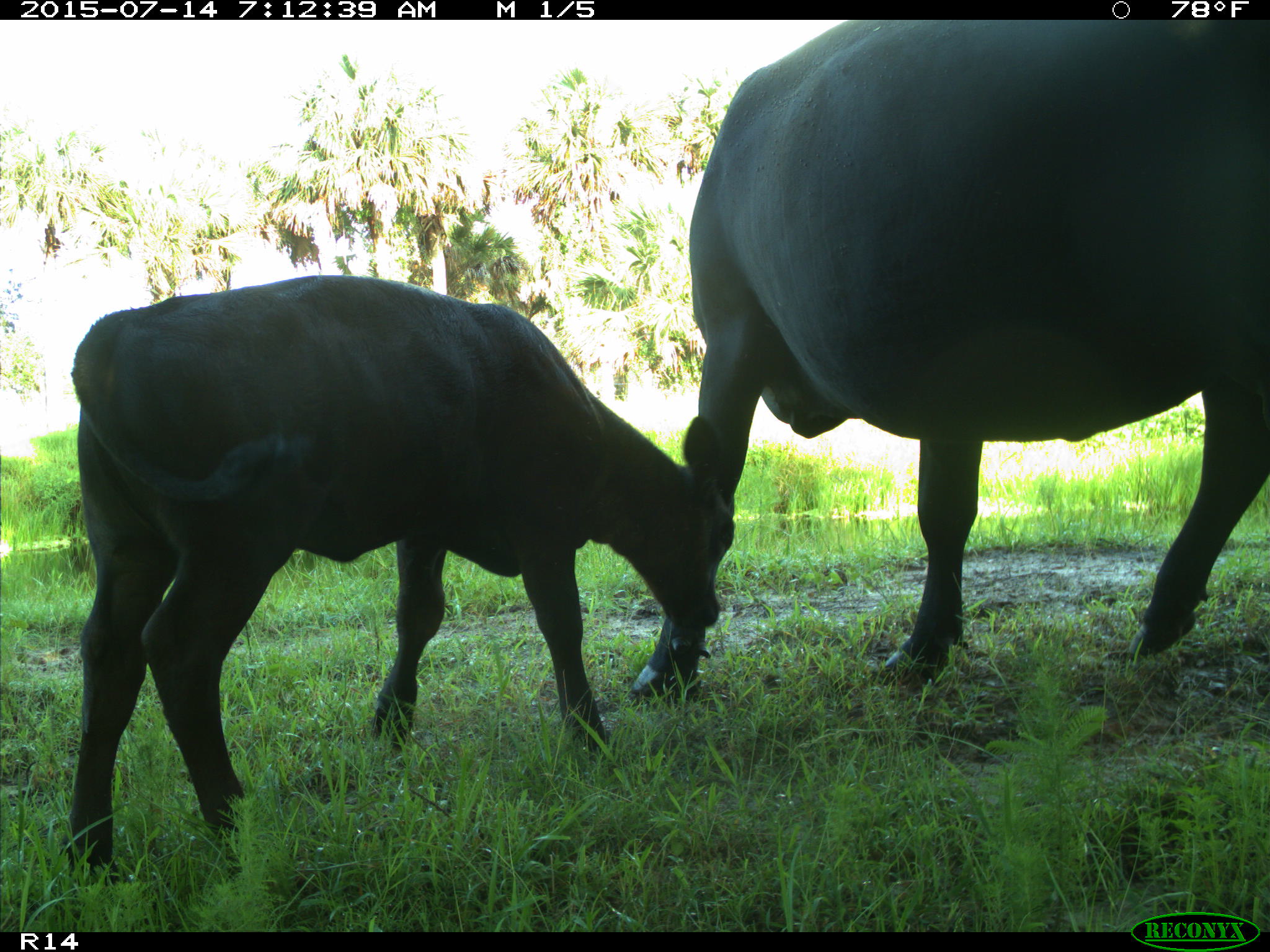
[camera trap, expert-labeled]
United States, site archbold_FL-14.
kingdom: Animalia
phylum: Chordata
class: Mammalia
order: Artiodactyla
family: Bovidae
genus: Bos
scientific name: Bos taurus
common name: domestic cow